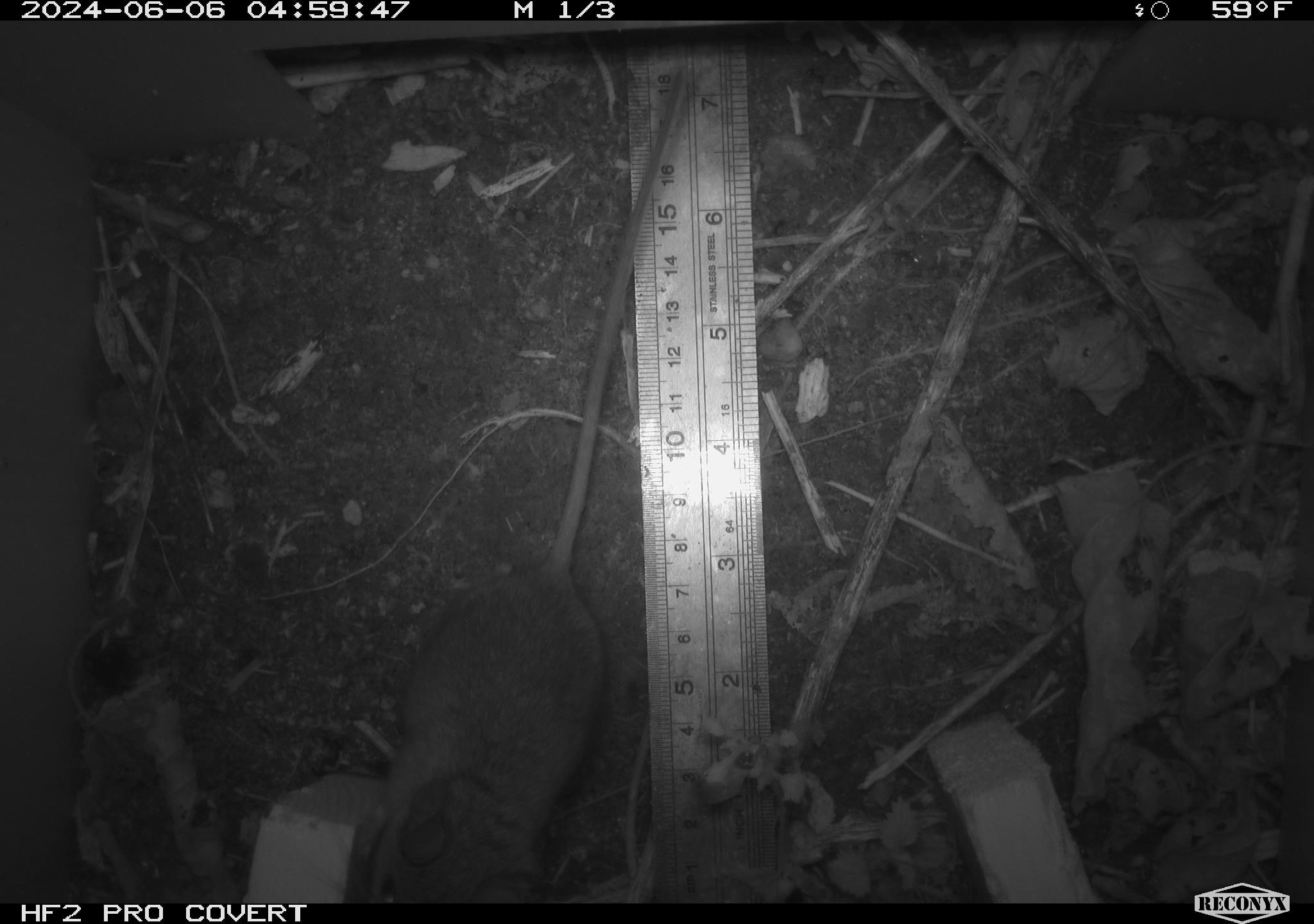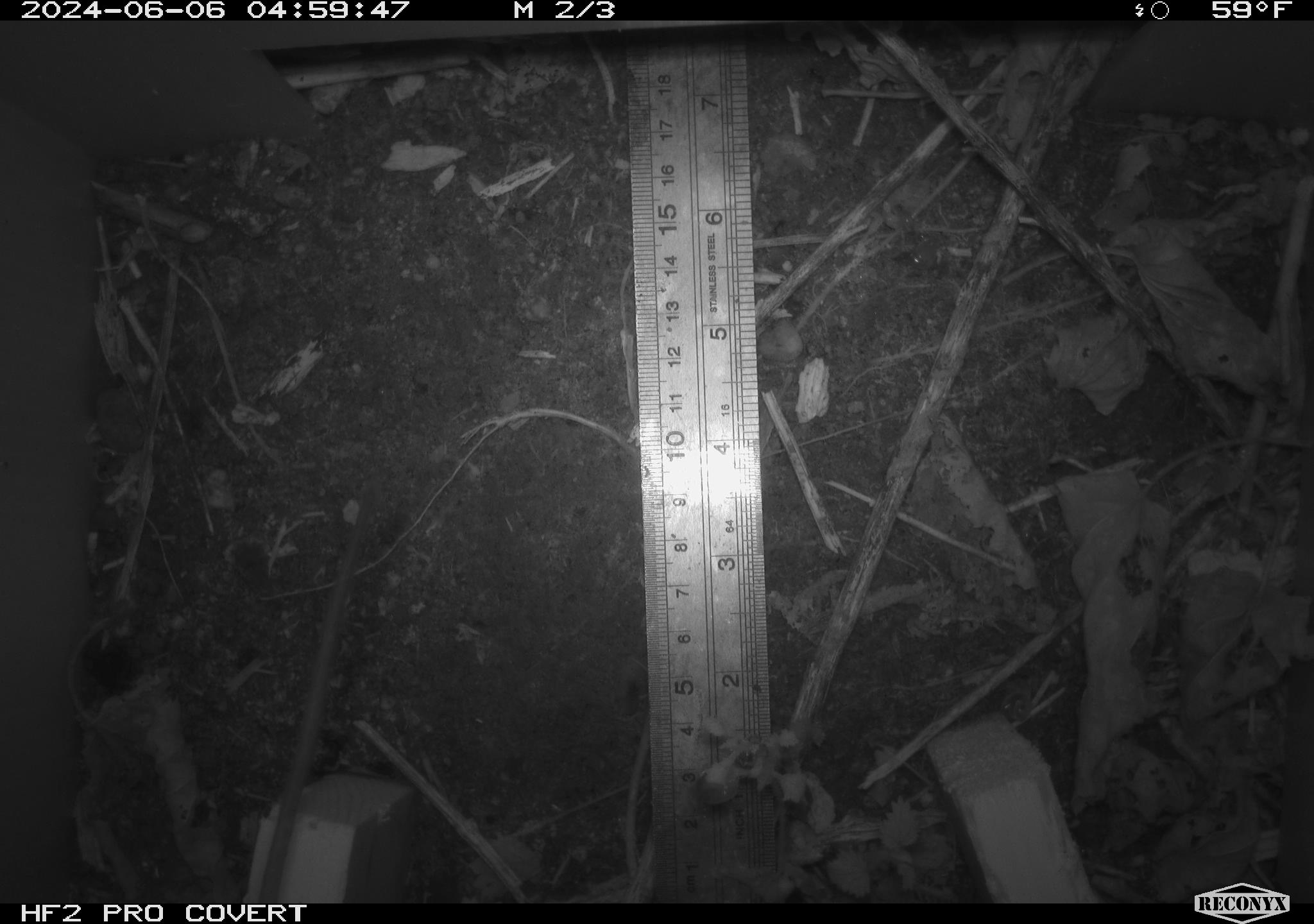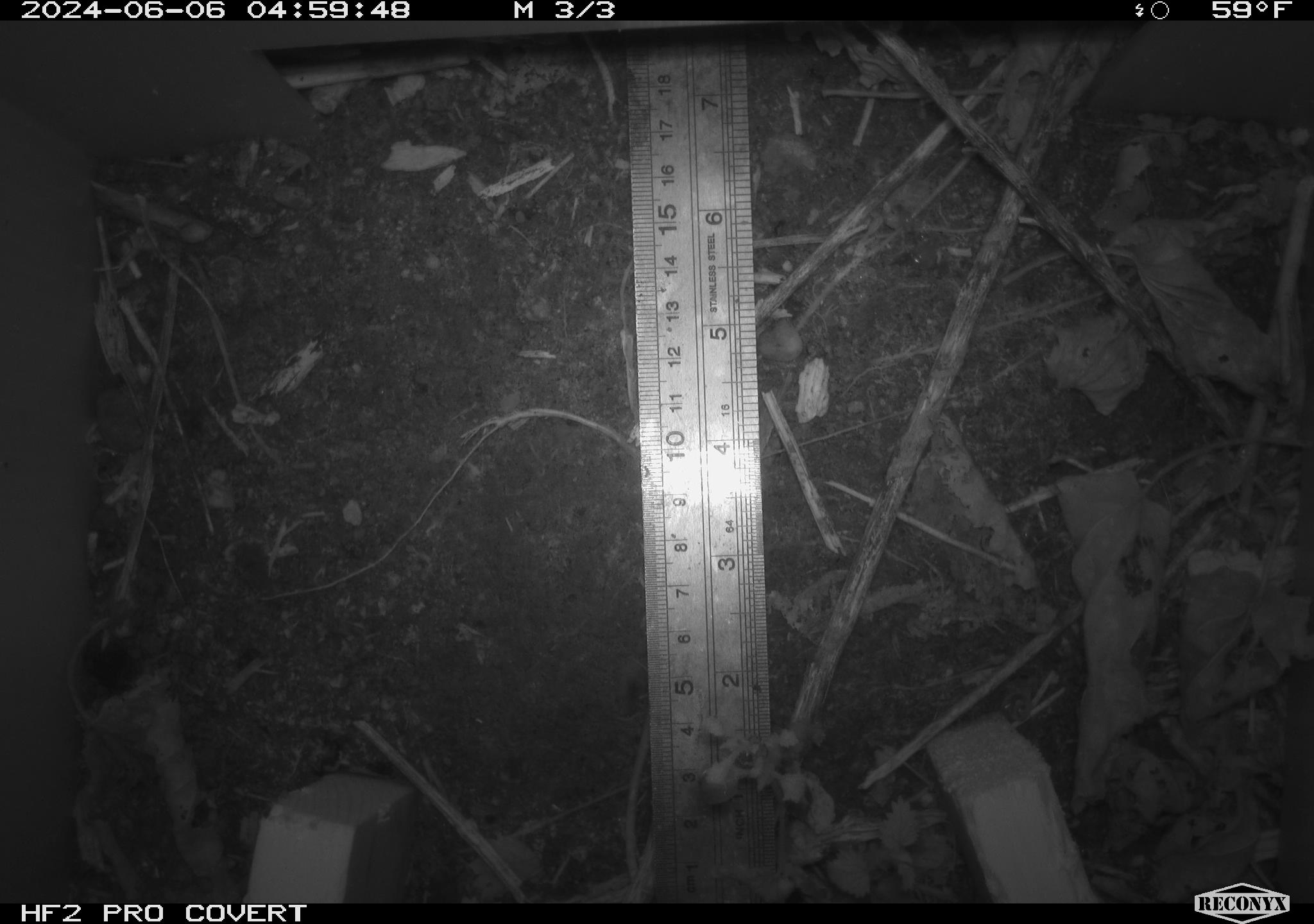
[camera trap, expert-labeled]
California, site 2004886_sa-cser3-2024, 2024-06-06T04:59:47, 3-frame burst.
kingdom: Animalia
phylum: Chordata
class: Mammalia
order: Rodentia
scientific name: Rodentia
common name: rodent